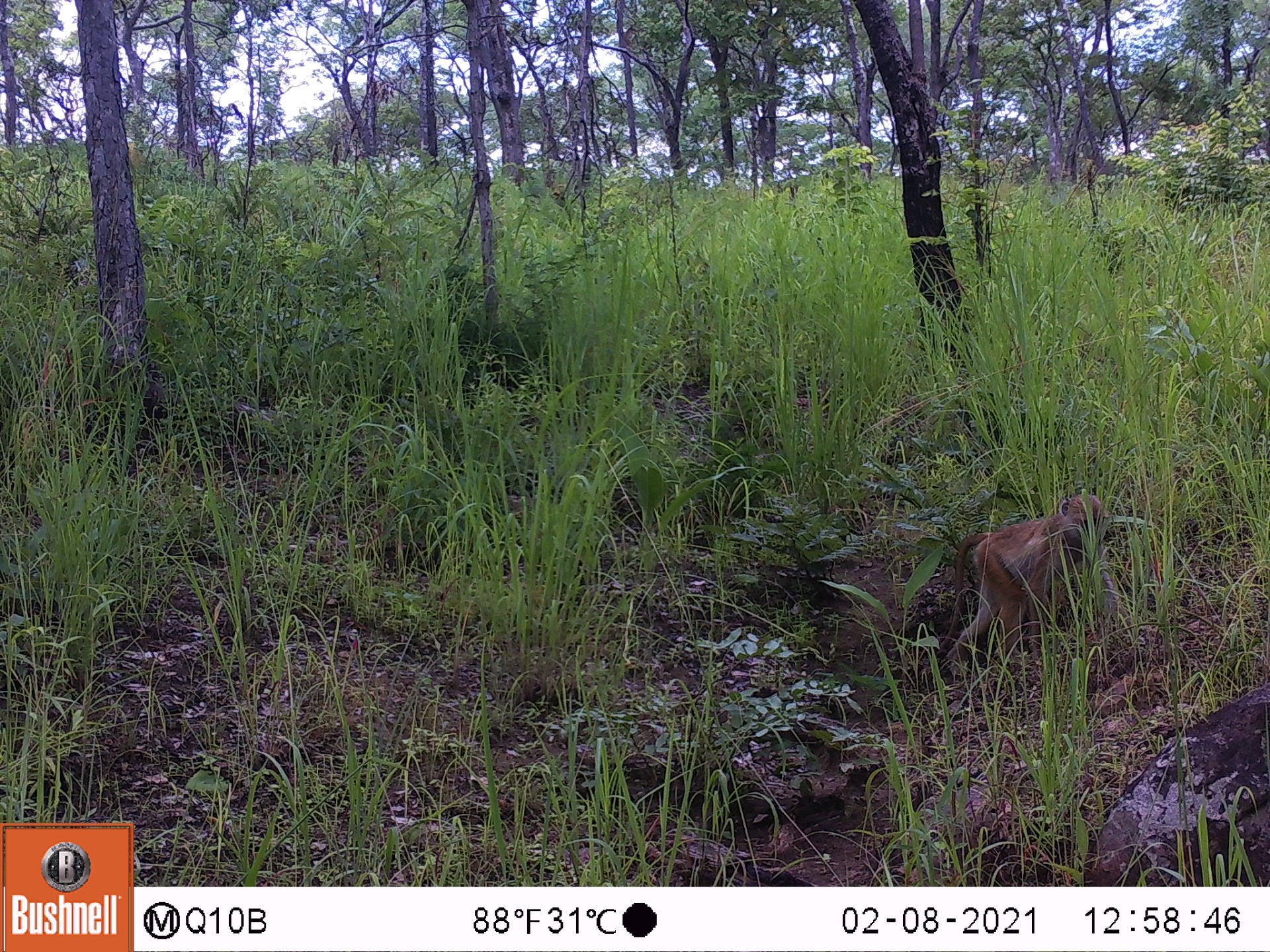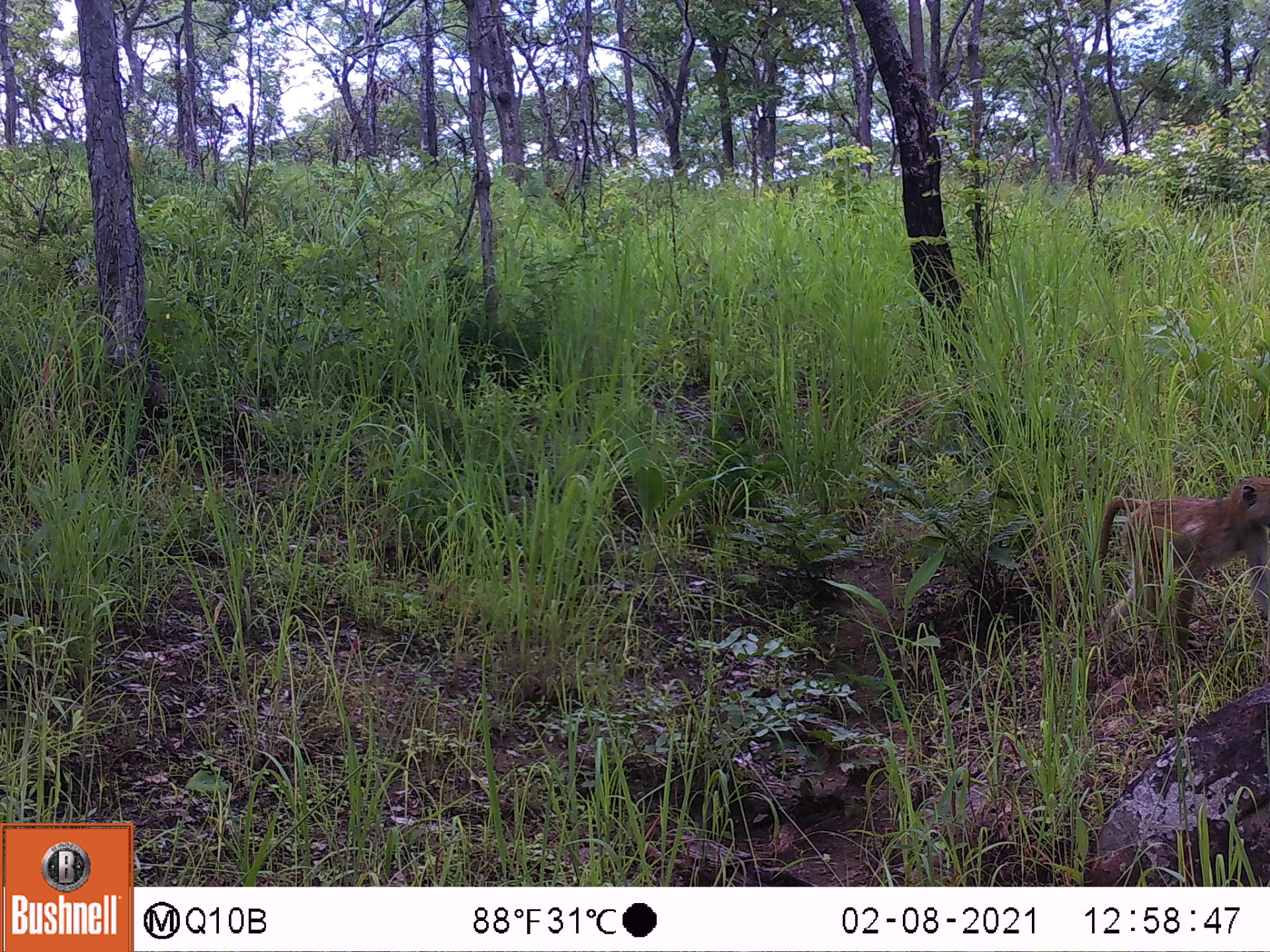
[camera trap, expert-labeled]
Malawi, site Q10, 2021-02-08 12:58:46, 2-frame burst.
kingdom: Animalia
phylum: Chordata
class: Mammalia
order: Primates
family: Cercopithecidae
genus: Papio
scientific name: Papio cynocephalus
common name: yellow baboon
Yellow baboon (Papio cynocephalus), count 1.